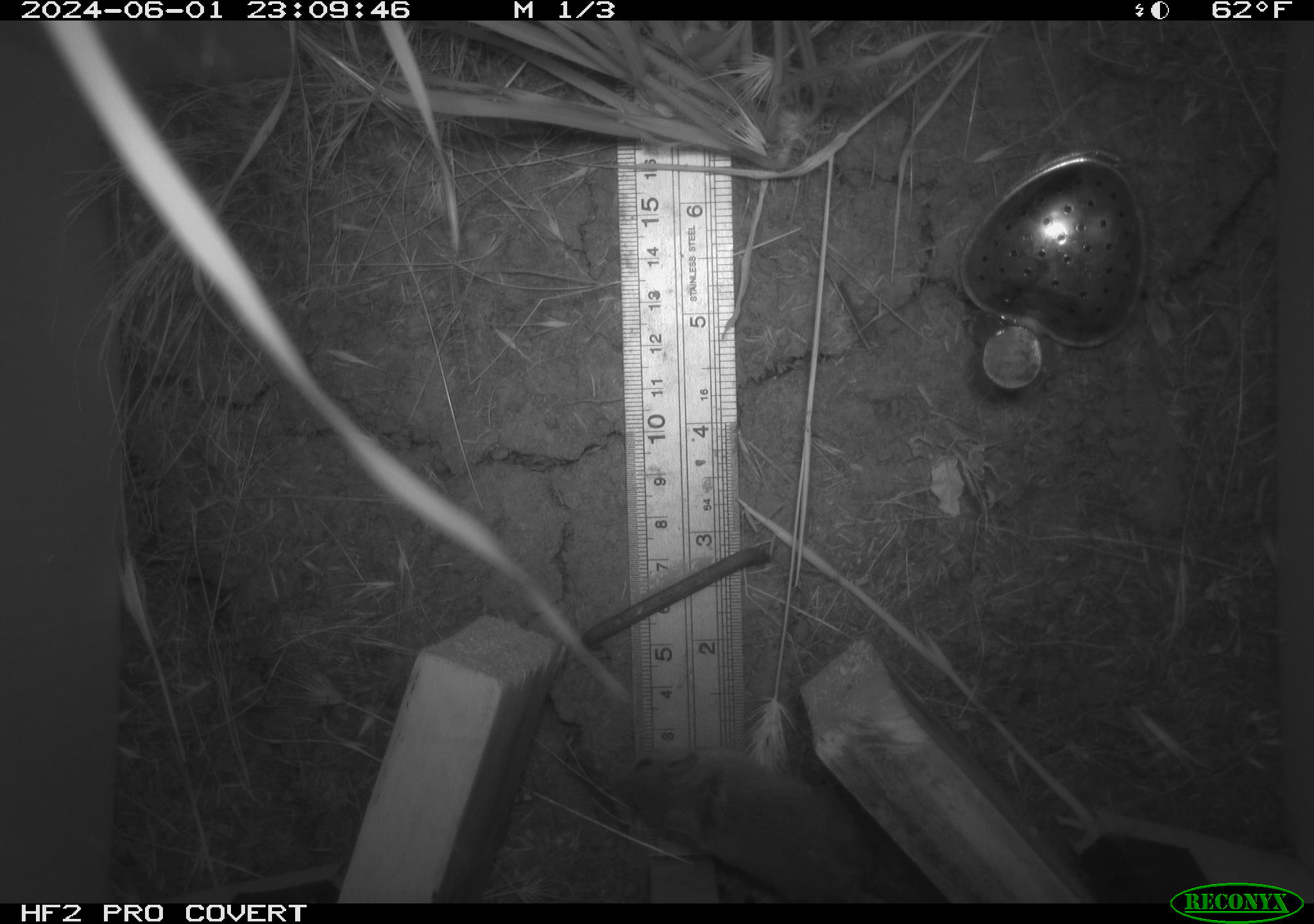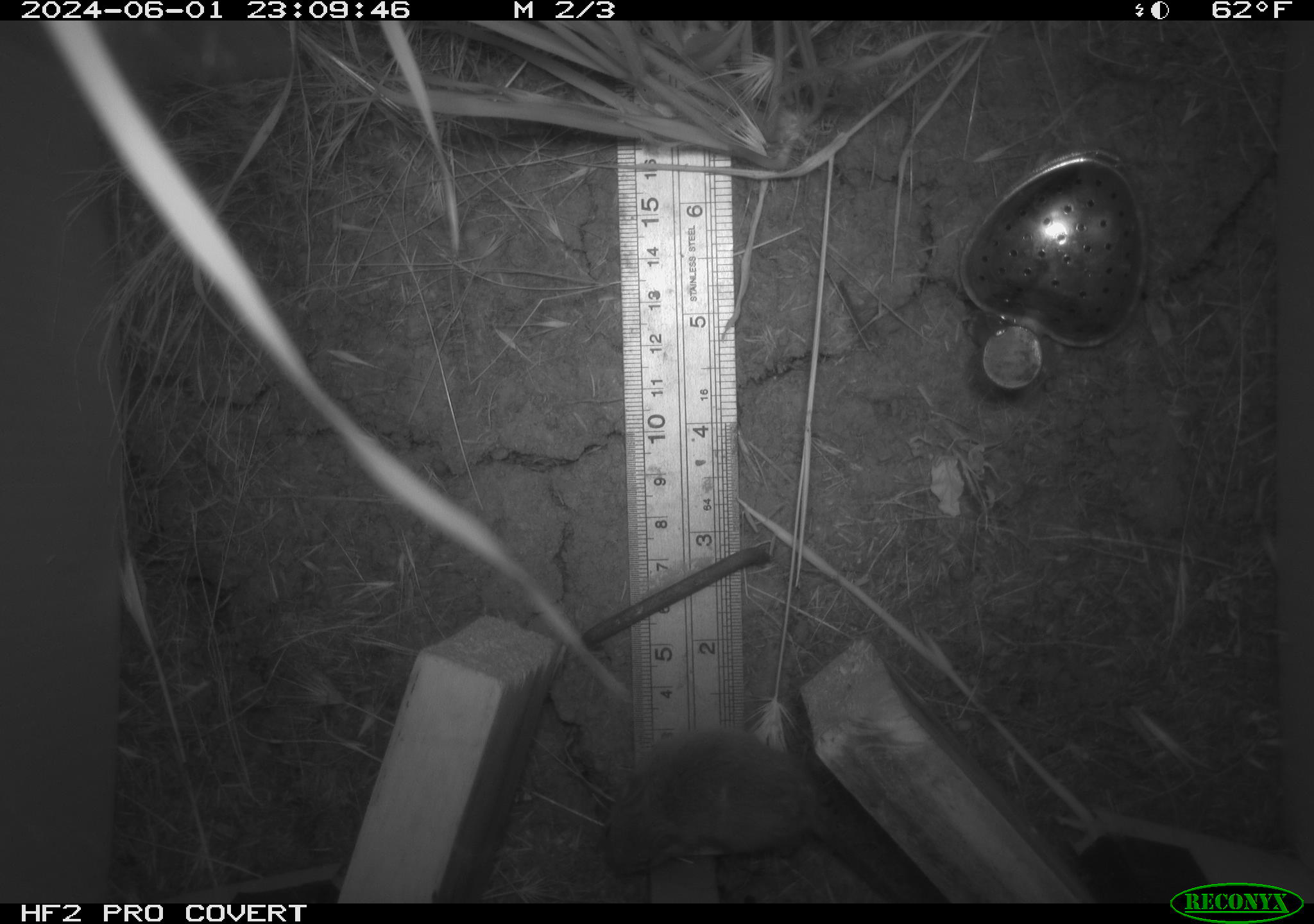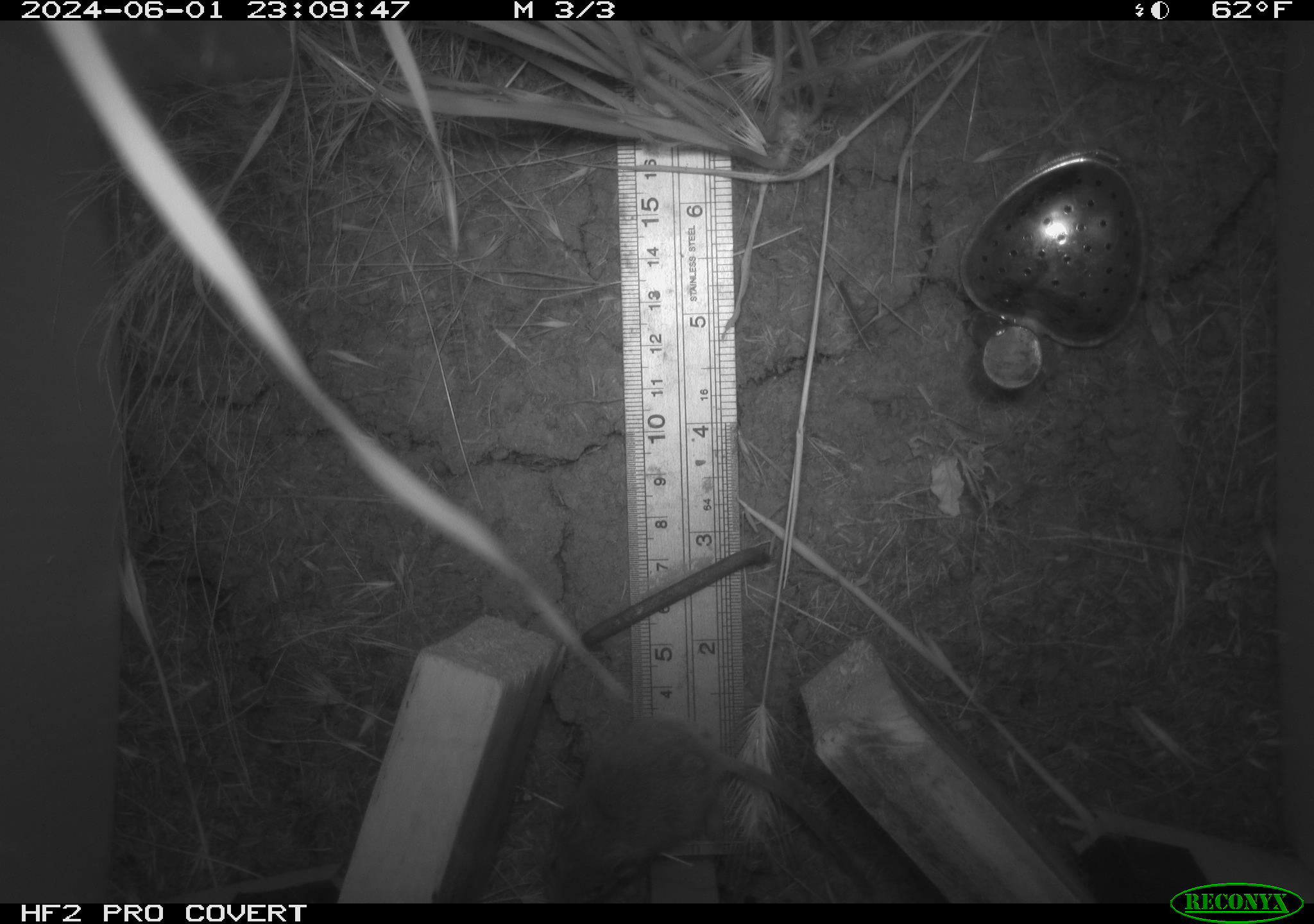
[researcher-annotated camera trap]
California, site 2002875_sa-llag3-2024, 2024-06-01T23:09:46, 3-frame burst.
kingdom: Animalia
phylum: Chordata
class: Mammalia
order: Rodentia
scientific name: Rodentia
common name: rodent